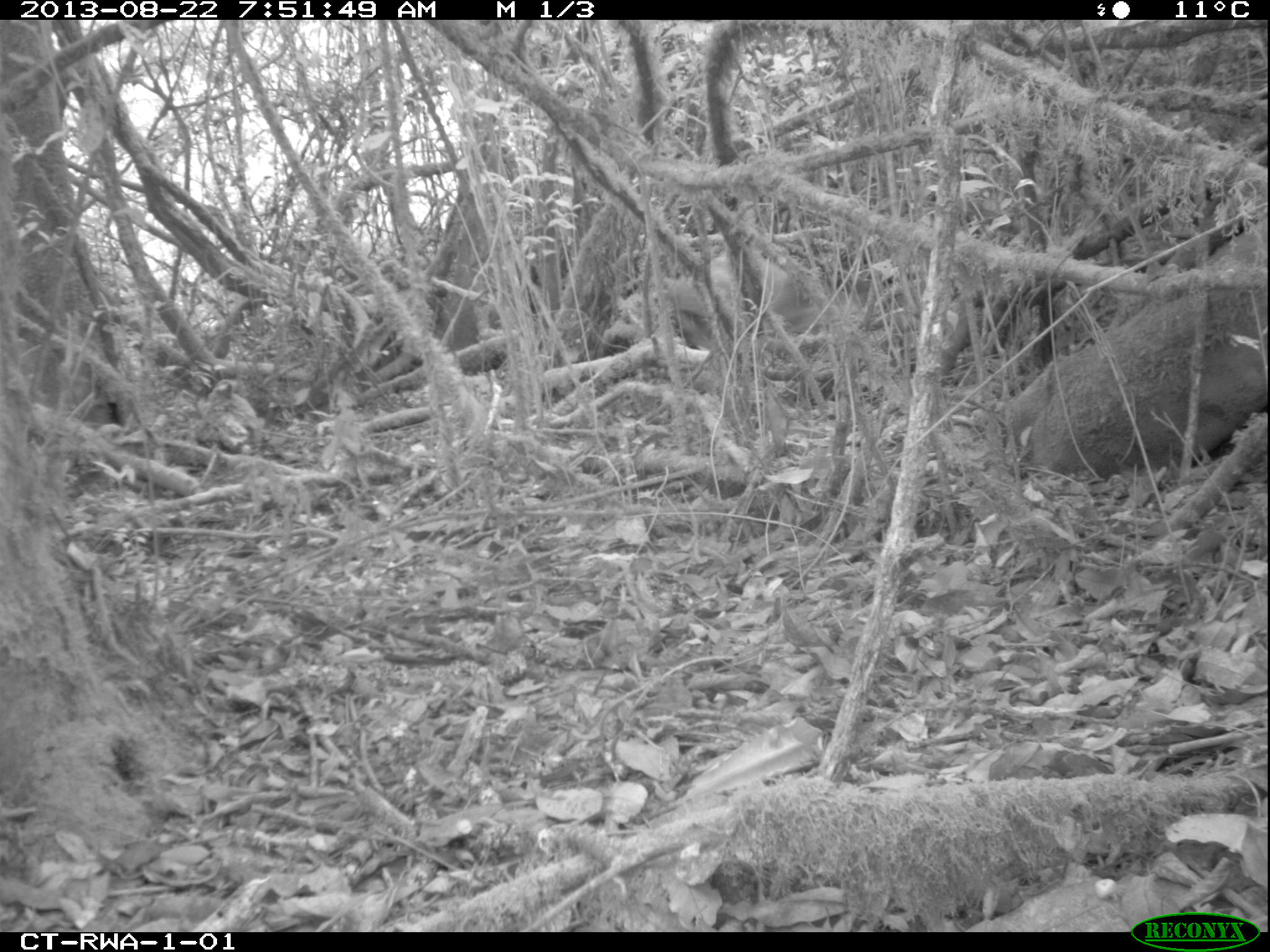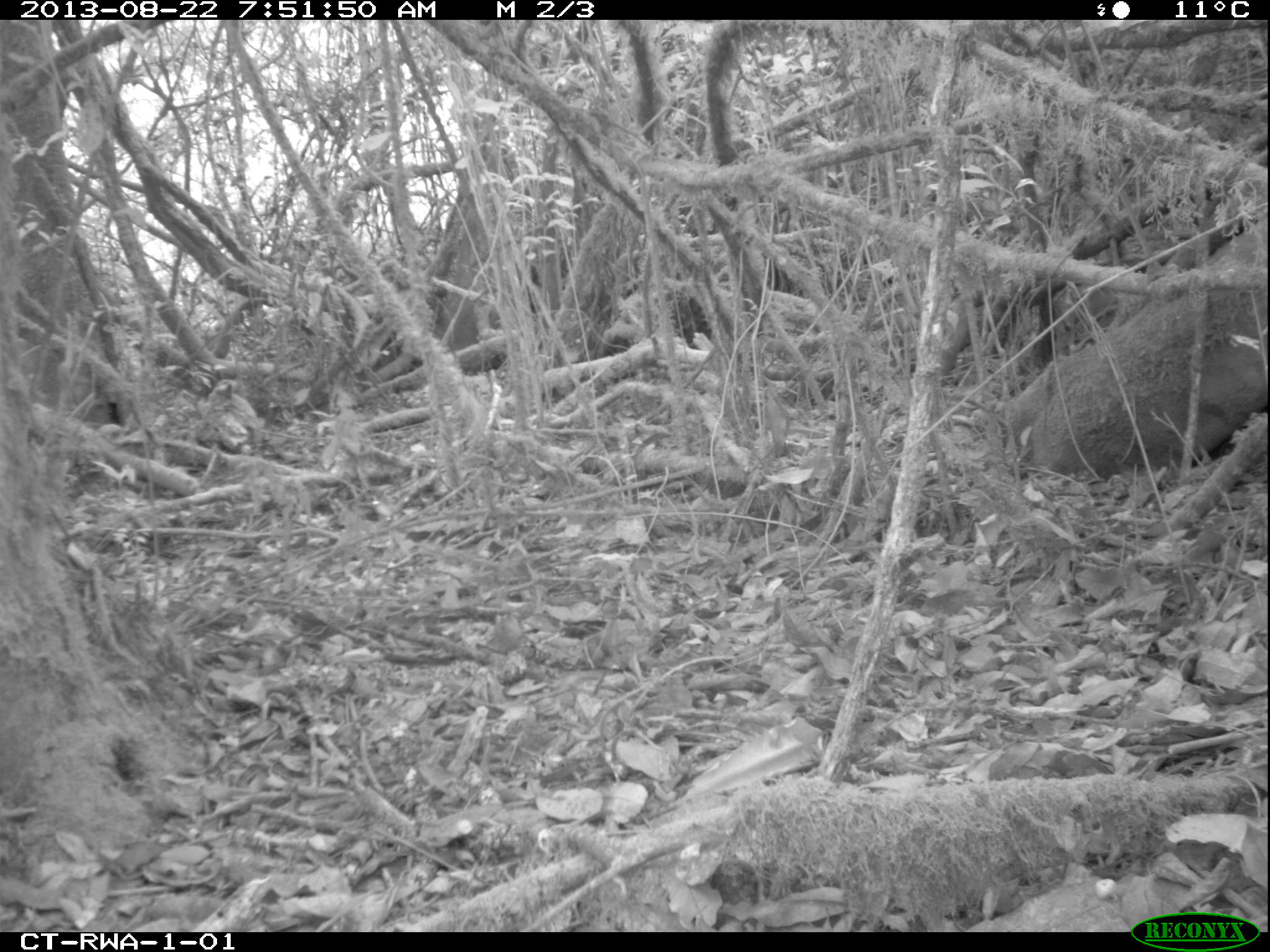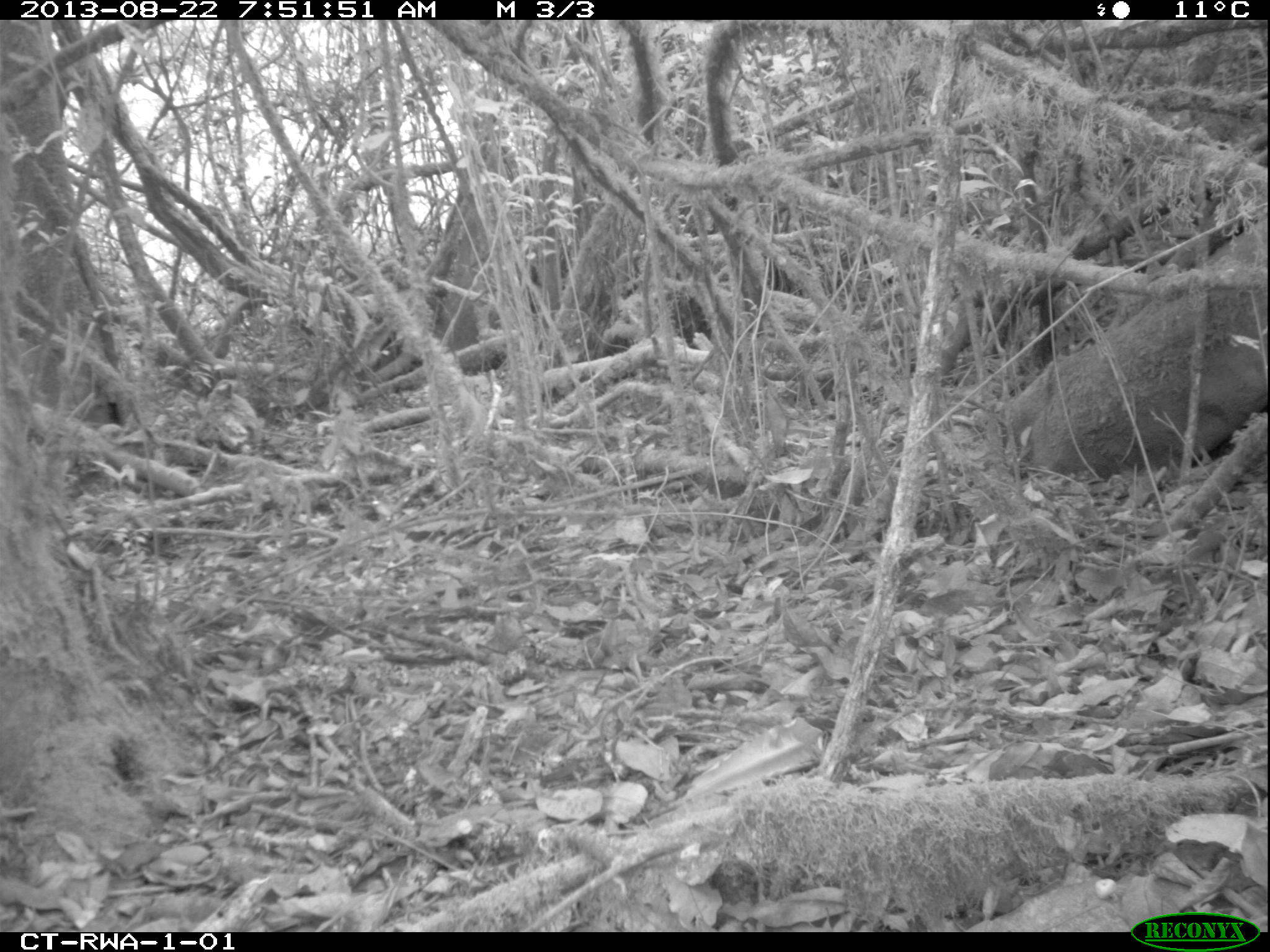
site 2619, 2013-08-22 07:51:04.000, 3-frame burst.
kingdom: Animalia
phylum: Chordata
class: Mammalia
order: Artiodactyla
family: Bovidae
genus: Cephalophus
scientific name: Cephalophus nigrifrons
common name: black-fronted duiker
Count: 2.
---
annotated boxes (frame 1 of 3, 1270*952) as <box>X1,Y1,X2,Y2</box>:
cephalophus nigrifrons: <box>668,246,865,349</box>